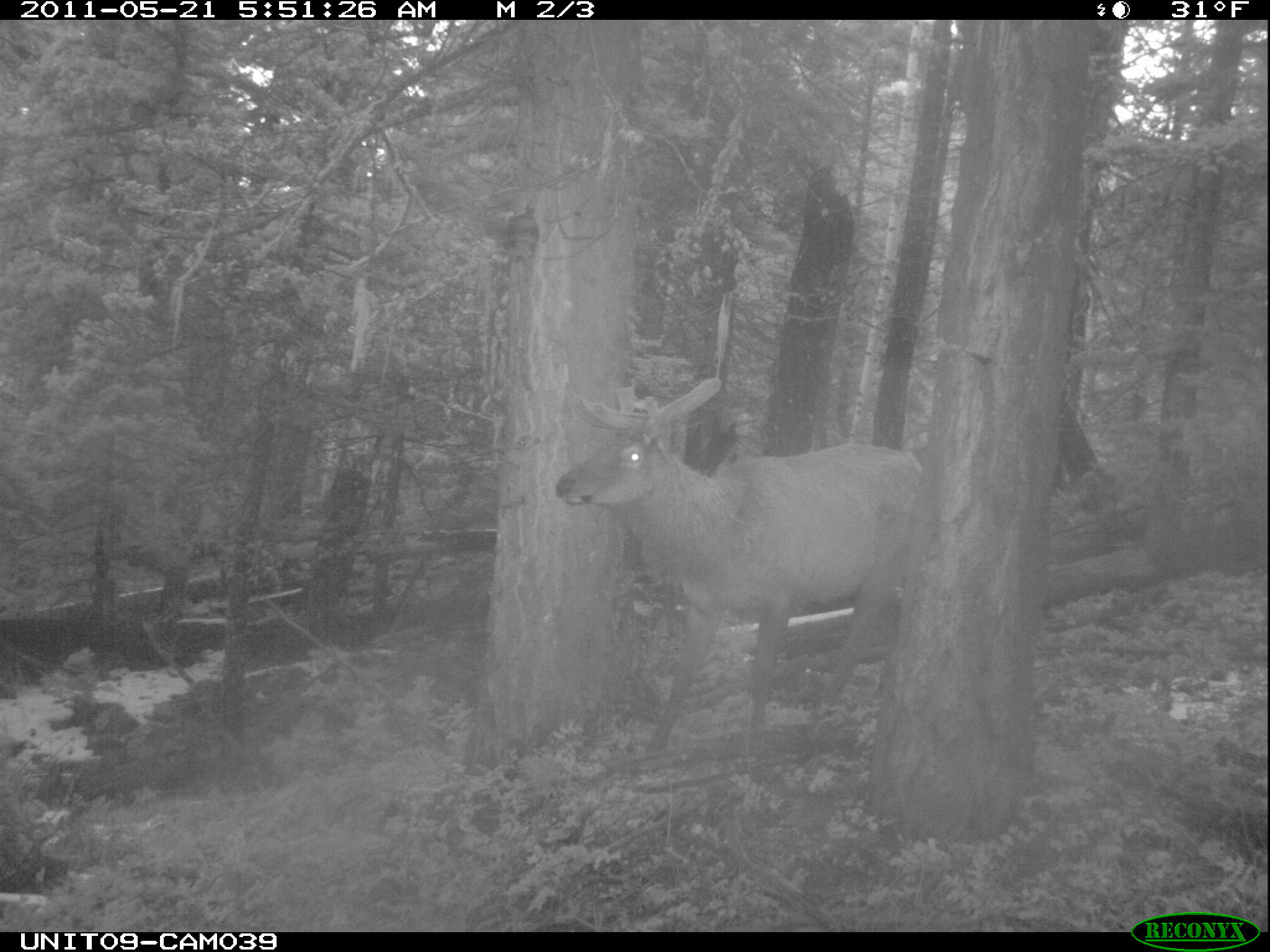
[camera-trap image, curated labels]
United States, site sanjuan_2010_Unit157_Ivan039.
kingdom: Animalia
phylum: Chordata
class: Mammalia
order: Artiodactyla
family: Cervidae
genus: Cervus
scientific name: Cervus elaphus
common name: red deer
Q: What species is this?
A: Cervus elaphus (red deer).